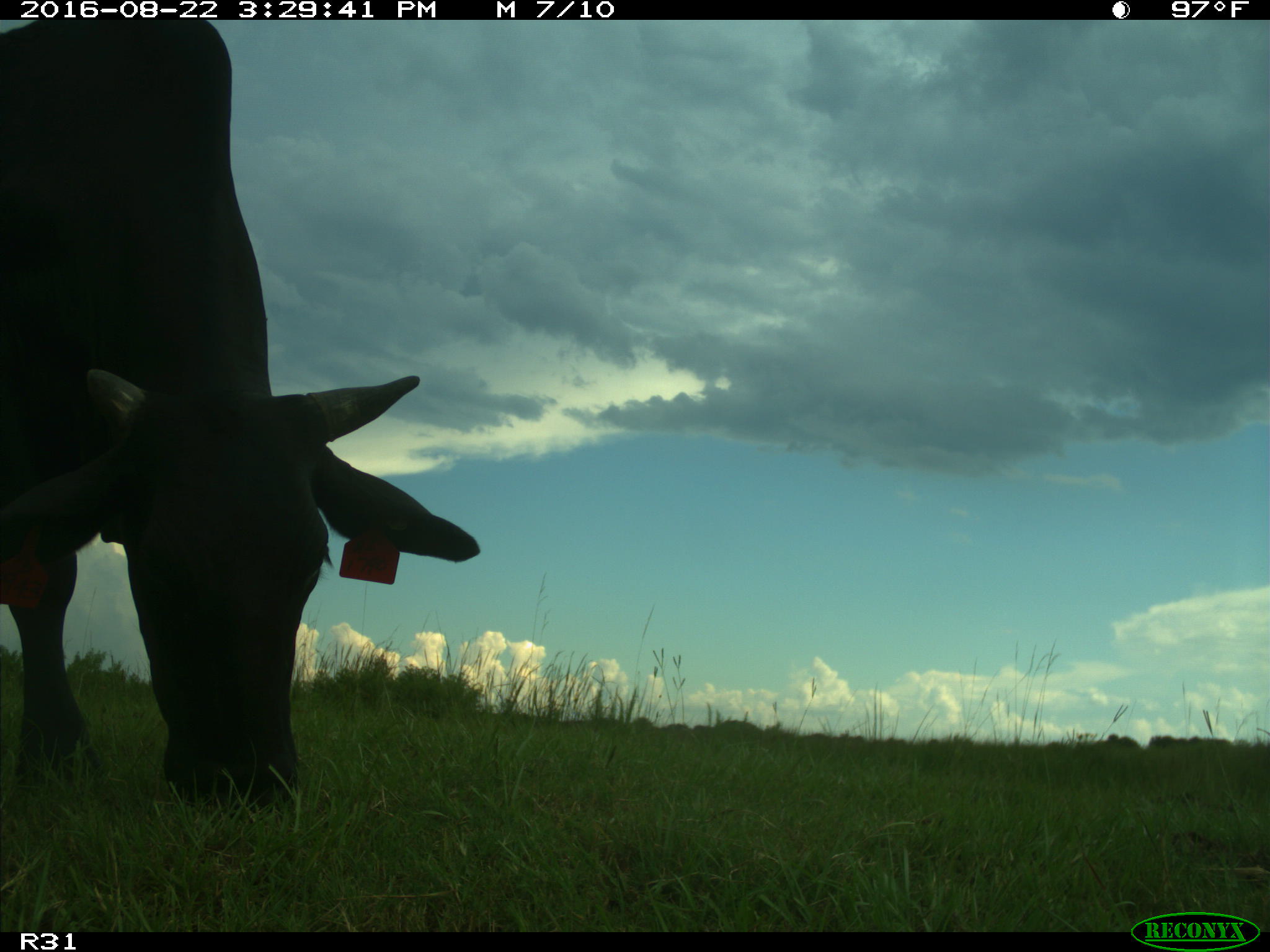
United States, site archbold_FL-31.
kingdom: Animalia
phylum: Chordata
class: Mammalia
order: Artiodactyla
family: Bovidae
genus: Bos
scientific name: Bos taurus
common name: domestic cow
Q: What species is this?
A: Bos taurus (domestic cow).